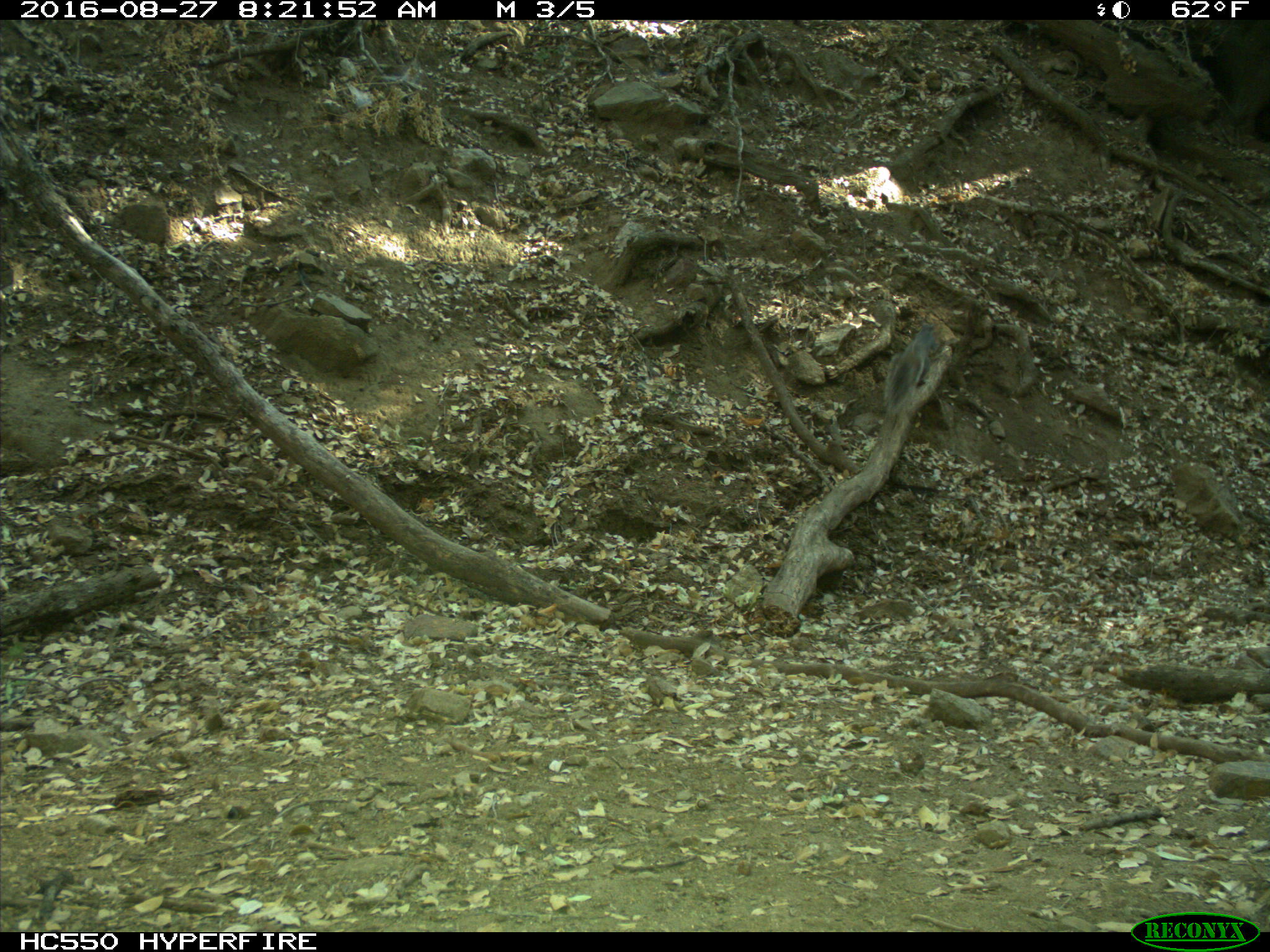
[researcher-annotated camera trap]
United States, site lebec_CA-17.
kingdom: Animalia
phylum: Chordata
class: Mammalia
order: Rodentia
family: Sciuridae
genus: Sciurus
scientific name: Sciurus carolinensis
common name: eastern gray squirrel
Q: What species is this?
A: Sciurus carolinensis (eastern gray squirrel).